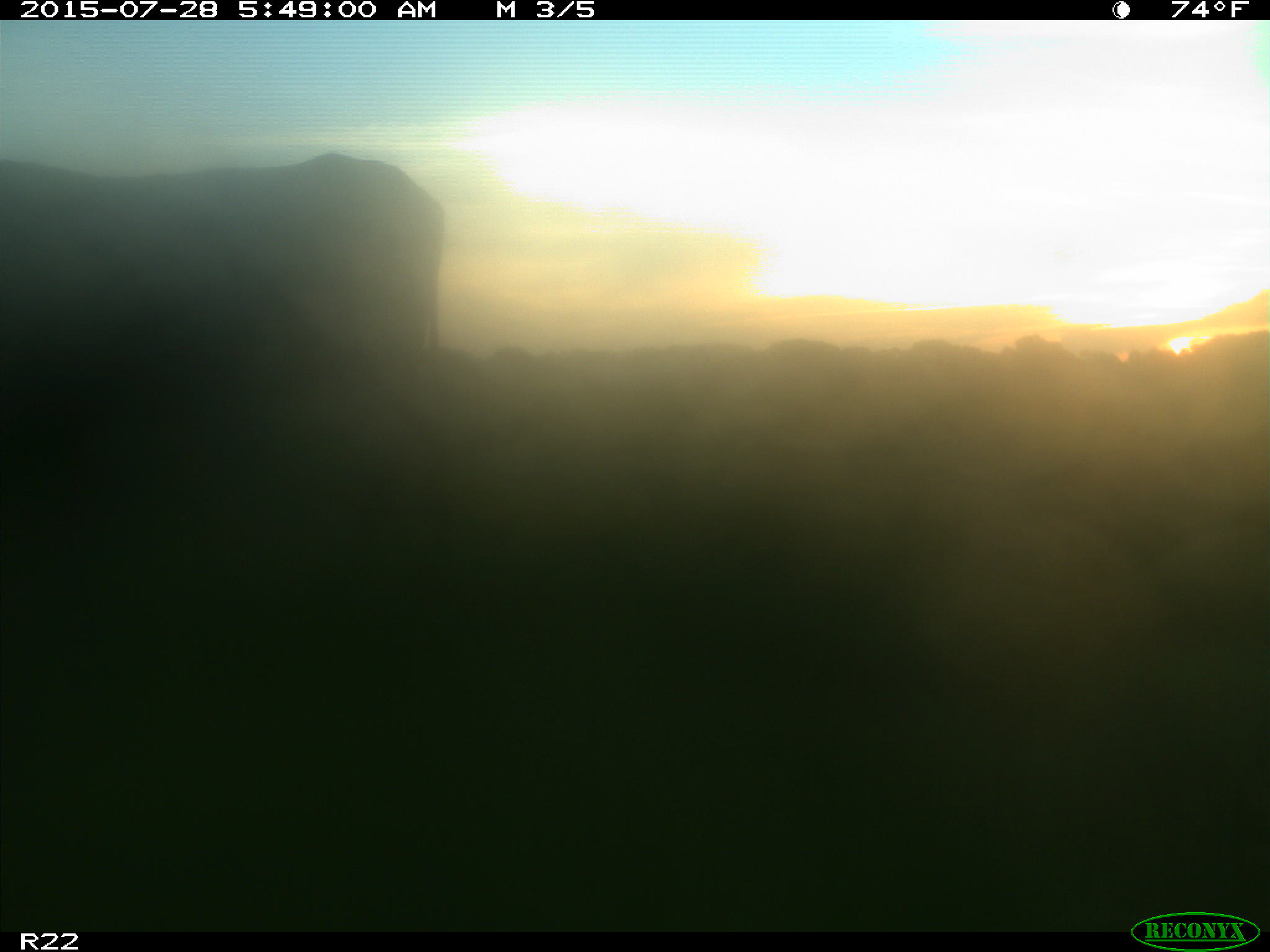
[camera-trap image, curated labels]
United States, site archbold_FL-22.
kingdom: Animalia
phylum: Chordata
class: Mammalia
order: Artiodactyla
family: Bovidae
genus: Bos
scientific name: Bos taurus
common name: domestic cow